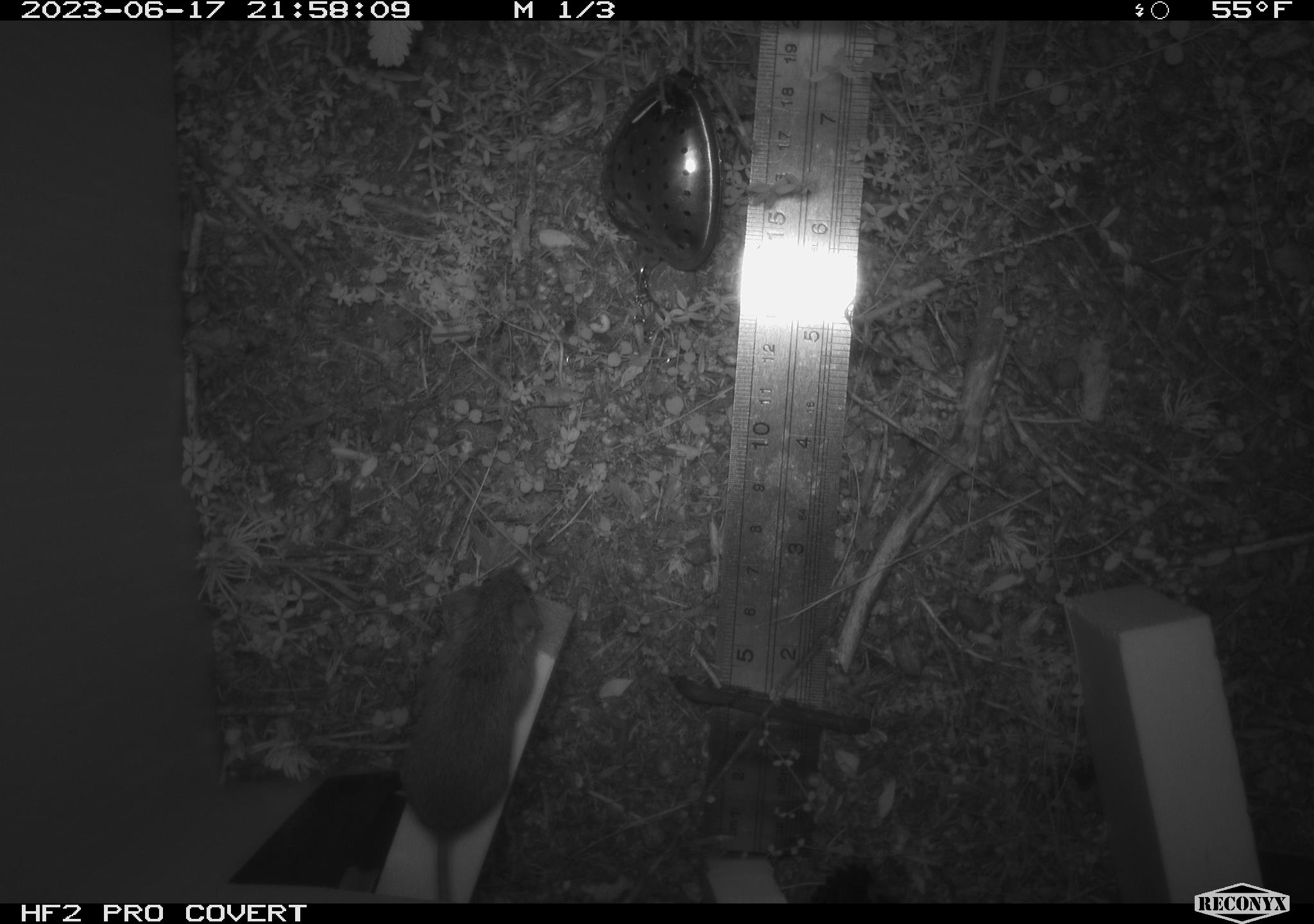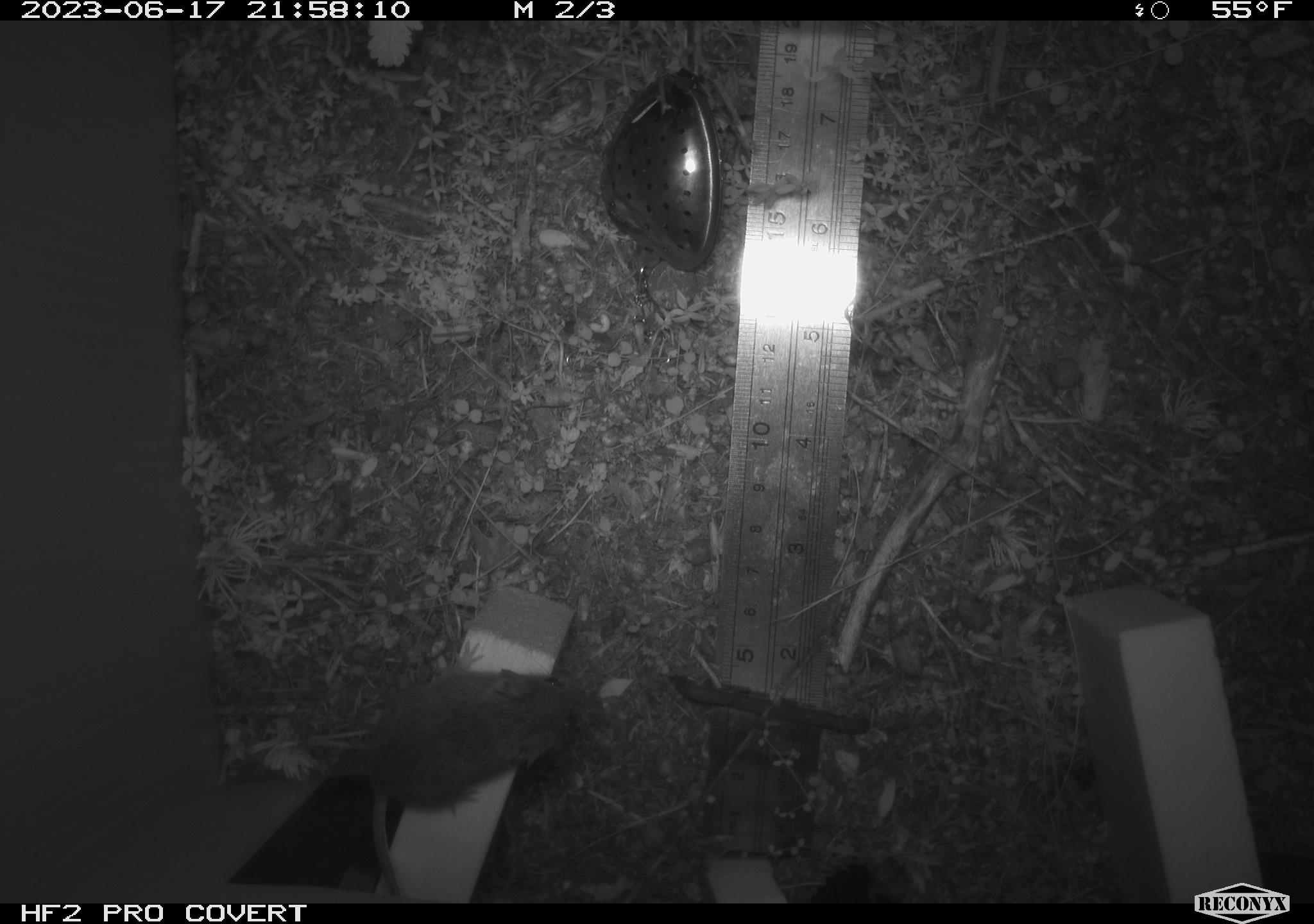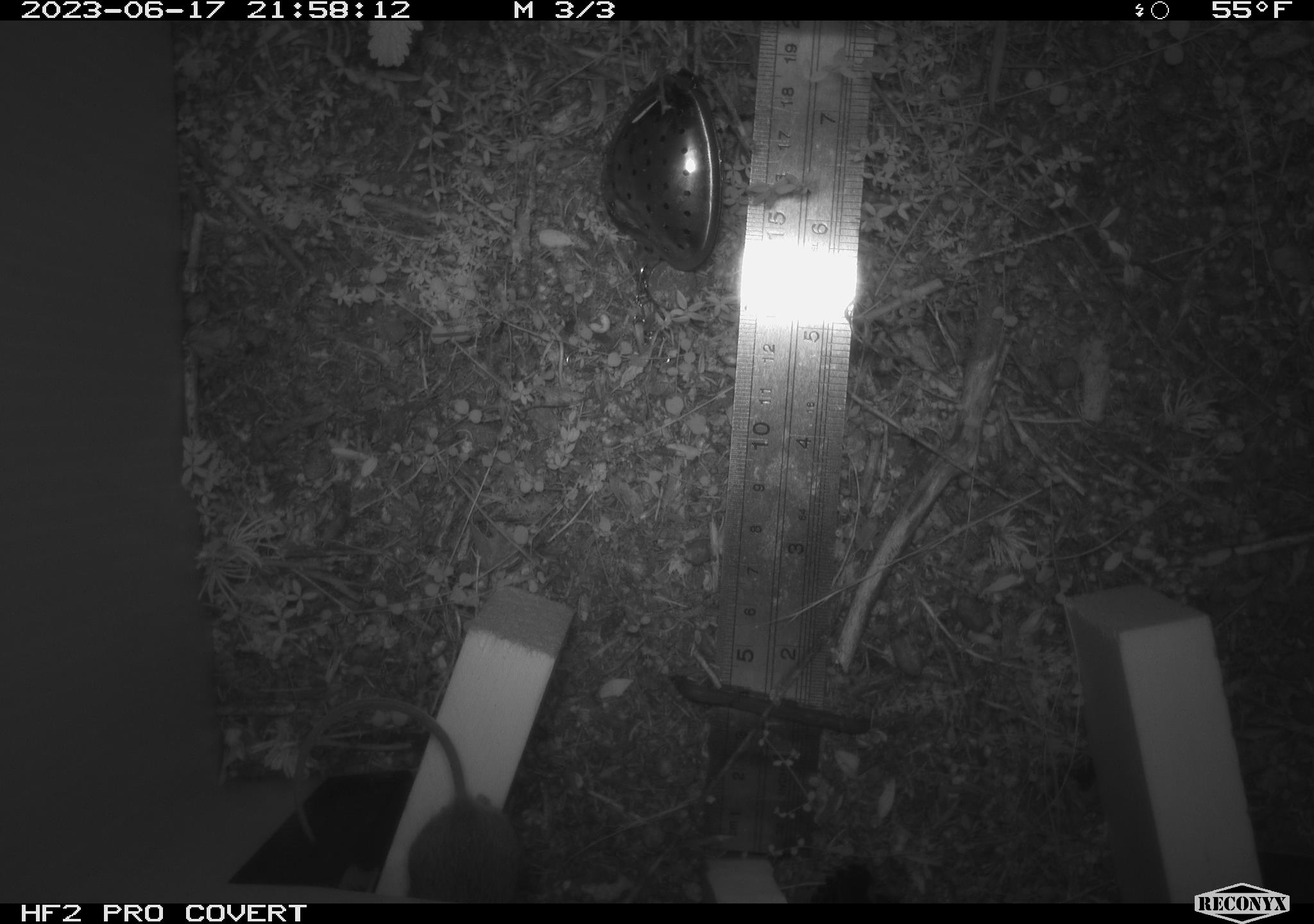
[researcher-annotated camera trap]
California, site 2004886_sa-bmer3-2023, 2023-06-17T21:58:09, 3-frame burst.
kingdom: Animalia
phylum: Chordata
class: Mammalia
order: Rodentia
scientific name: Rodentia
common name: mouse species